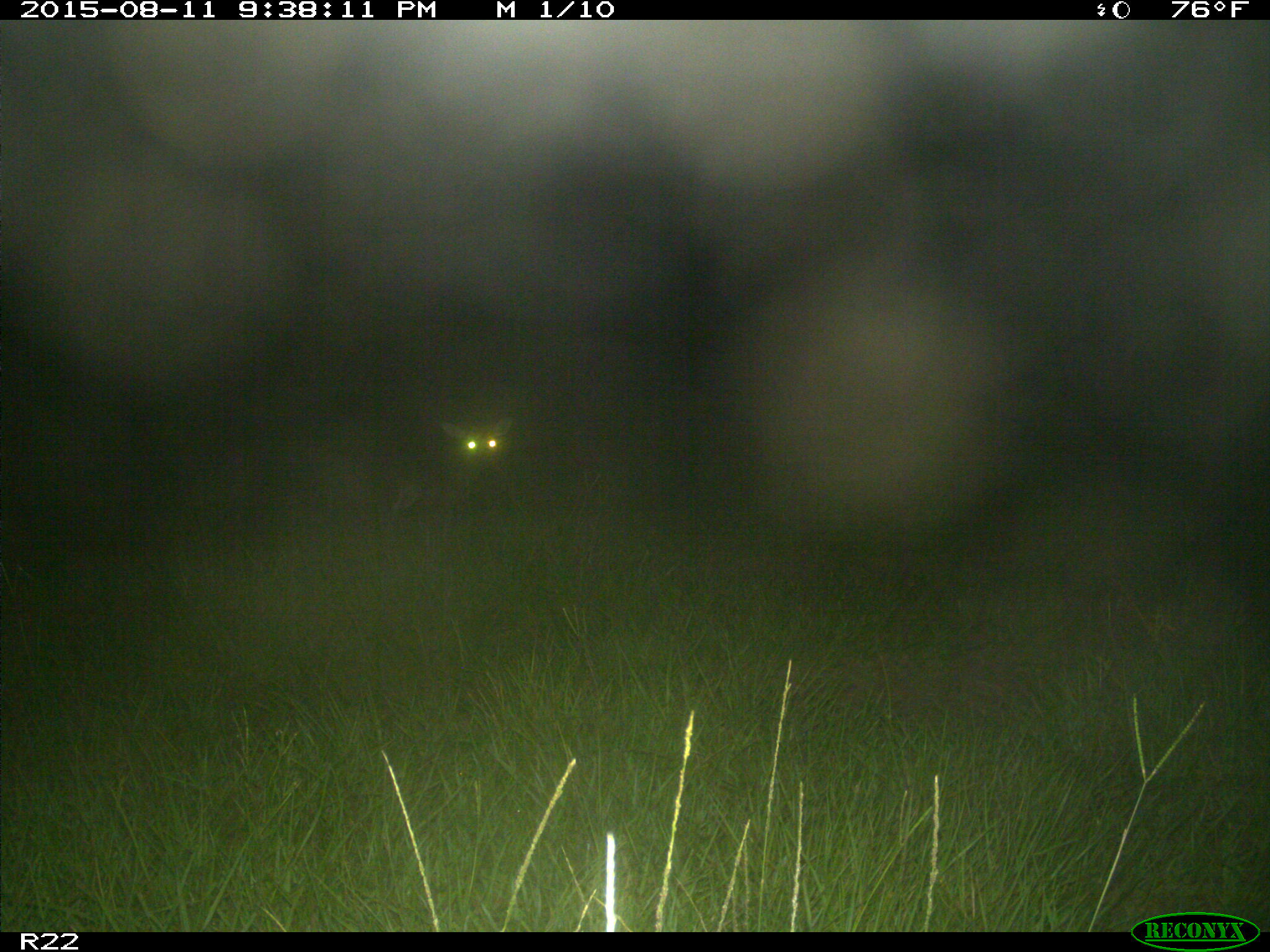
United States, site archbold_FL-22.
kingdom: Animalia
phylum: Chordata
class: Mammalia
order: Artiodactyla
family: Cervidae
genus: Odocoileus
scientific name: Odocoileus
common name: deer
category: unidentified deer